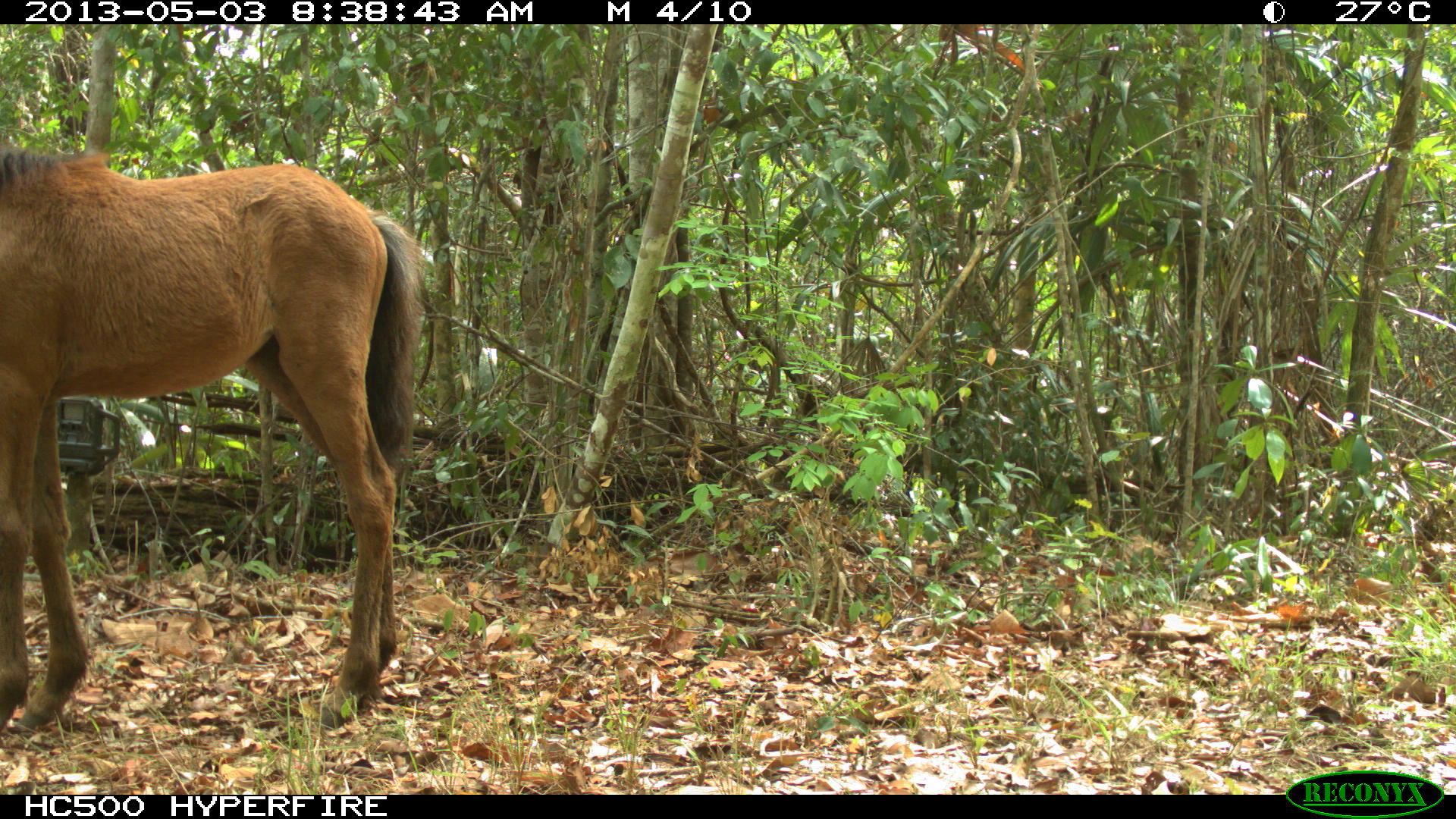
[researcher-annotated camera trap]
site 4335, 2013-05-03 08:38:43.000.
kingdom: Animalia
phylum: Chordata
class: Mammalia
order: Perissodactyla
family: Equidae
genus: Equus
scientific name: Equus ferus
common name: wild horse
Equus ferus (wild horse), count 3.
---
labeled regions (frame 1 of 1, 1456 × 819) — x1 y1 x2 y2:
equus ferus: 0 133 427 733